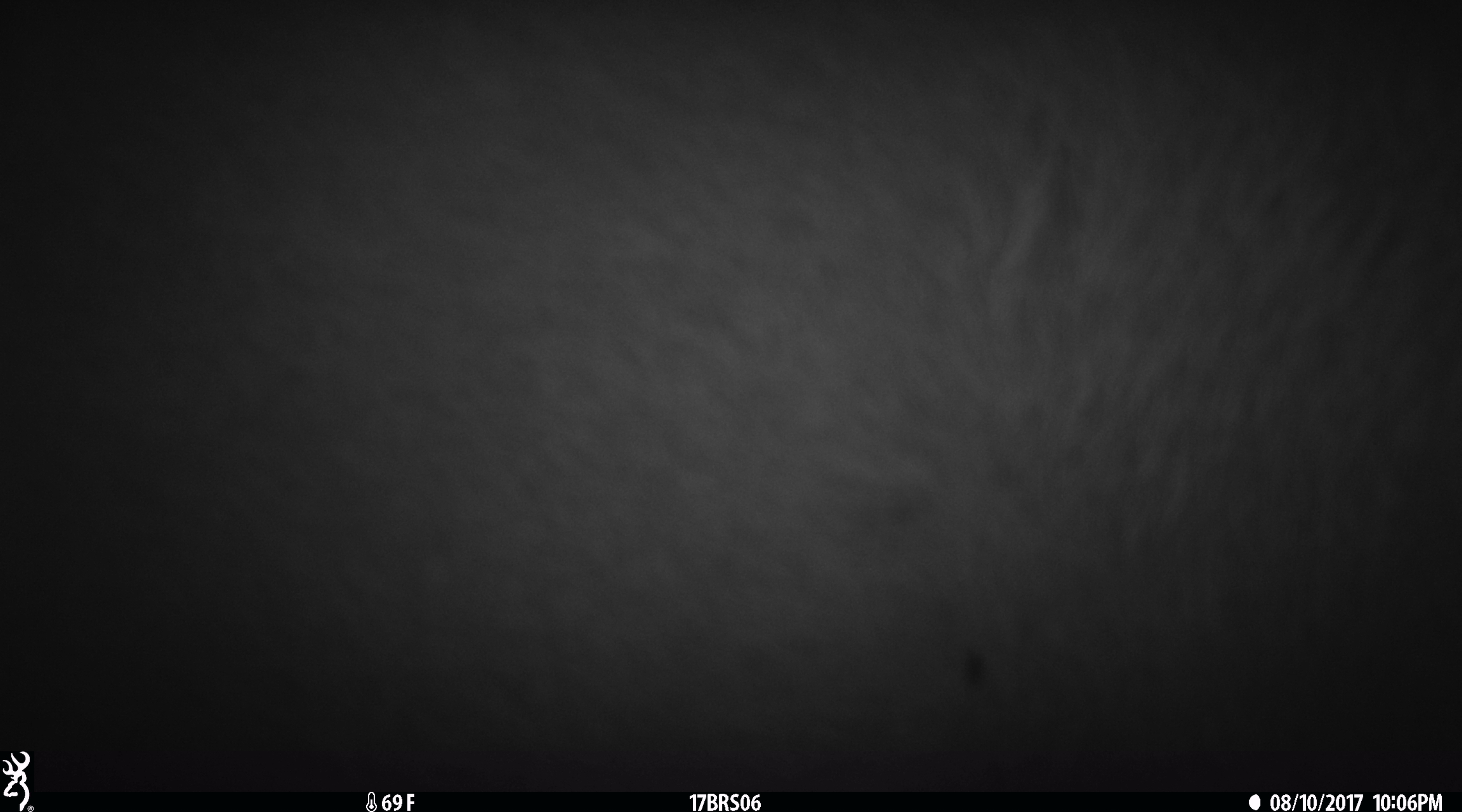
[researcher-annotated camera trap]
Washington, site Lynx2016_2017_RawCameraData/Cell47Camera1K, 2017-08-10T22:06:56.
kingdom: Animalia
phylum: Chordata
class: Mammalia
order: Artiodactyla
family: Bovidae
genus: Bos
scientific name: Bos taurus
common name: domestic cattle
Domestic cattle (Bos taurus). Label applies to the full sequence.